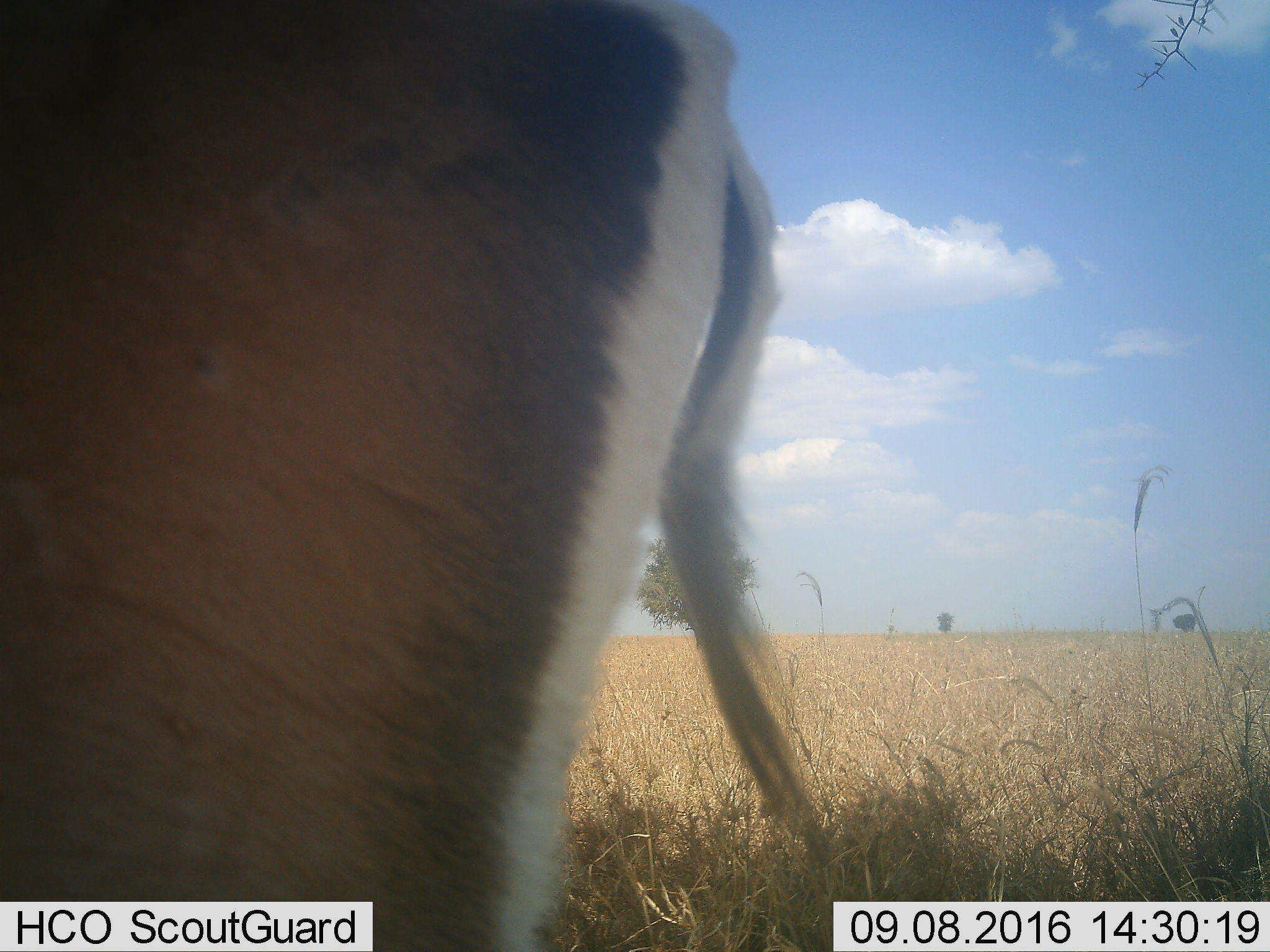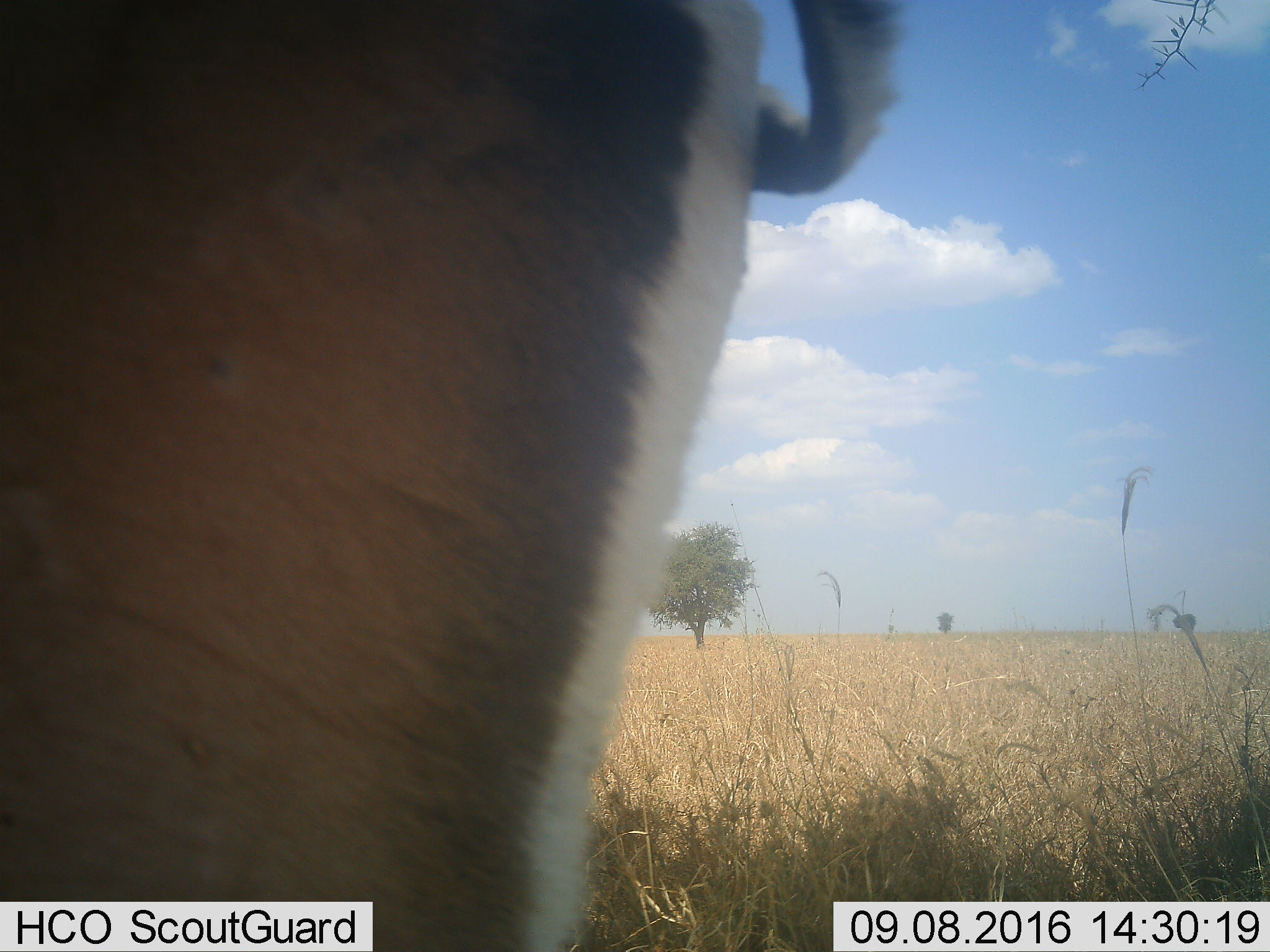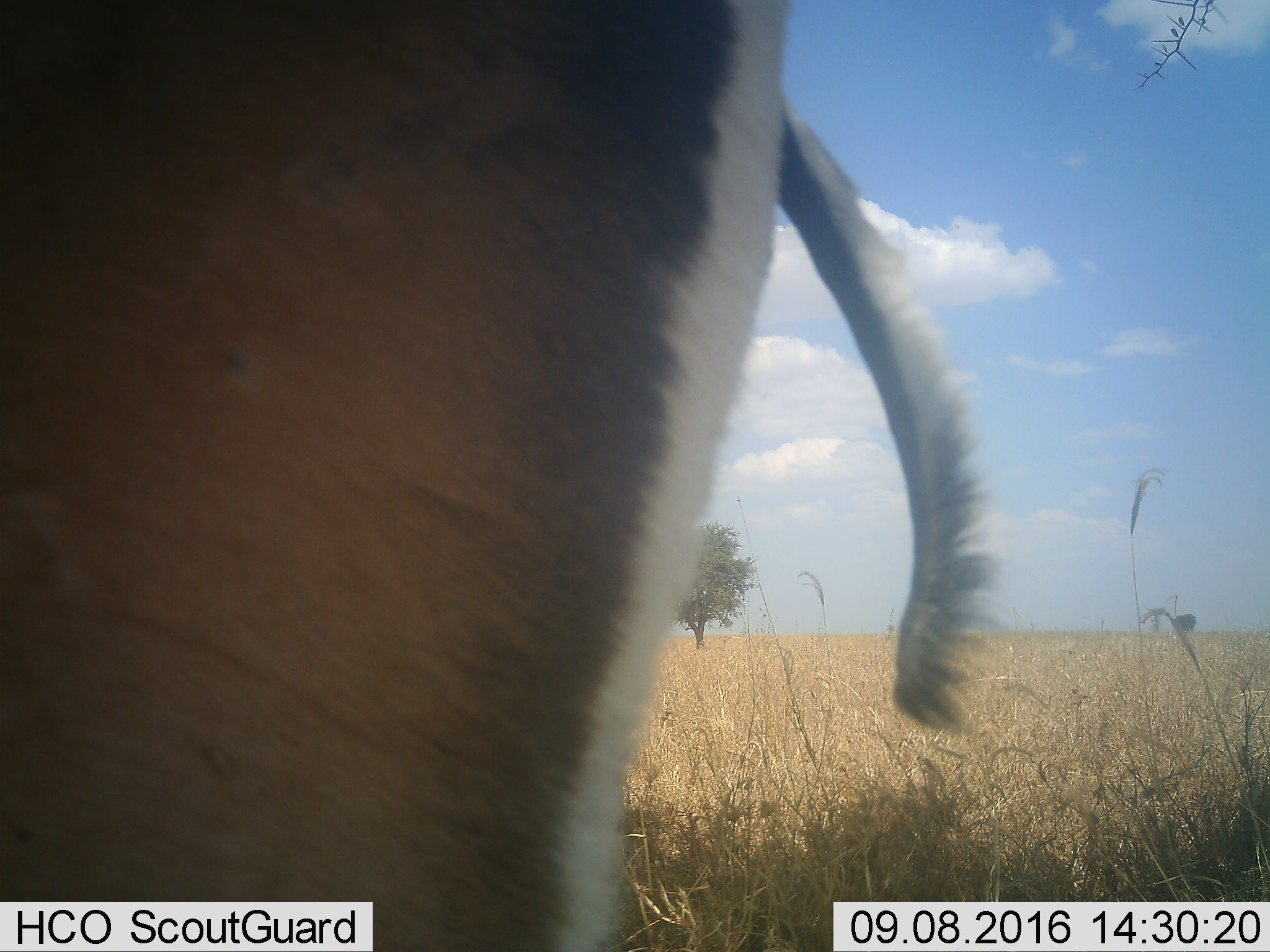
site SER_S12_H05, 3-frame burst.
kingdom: Animalia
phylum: Chordata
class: Mammalia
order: Artiodactyla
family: Bovidae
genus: Nanger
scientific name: Nanger granti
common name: grant's gazelle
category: gazellegrants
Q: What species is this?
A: Gazellegrants (grant's gazelle) (Nanger granti).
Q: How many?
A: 1.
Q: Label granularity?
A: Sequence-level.